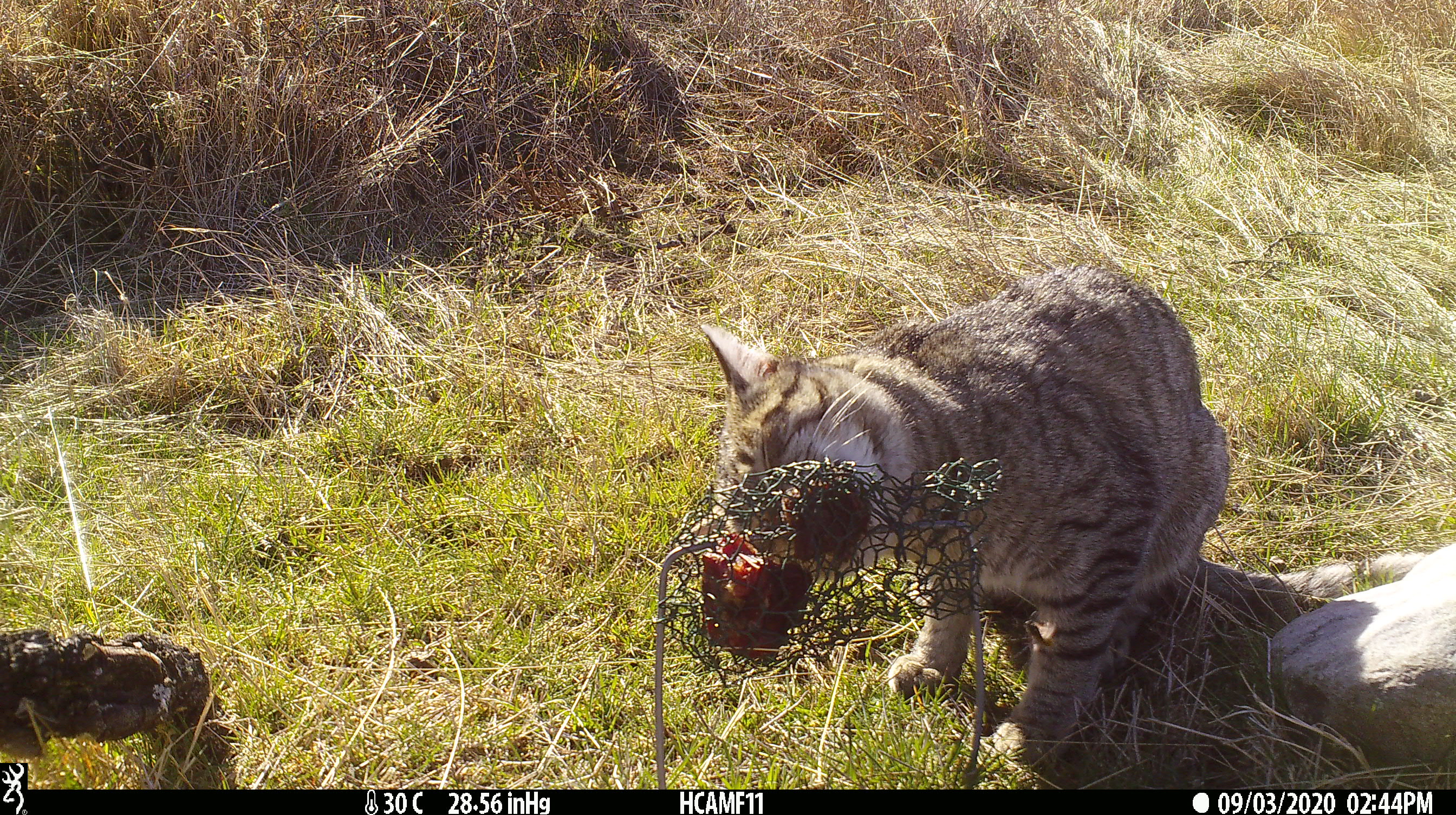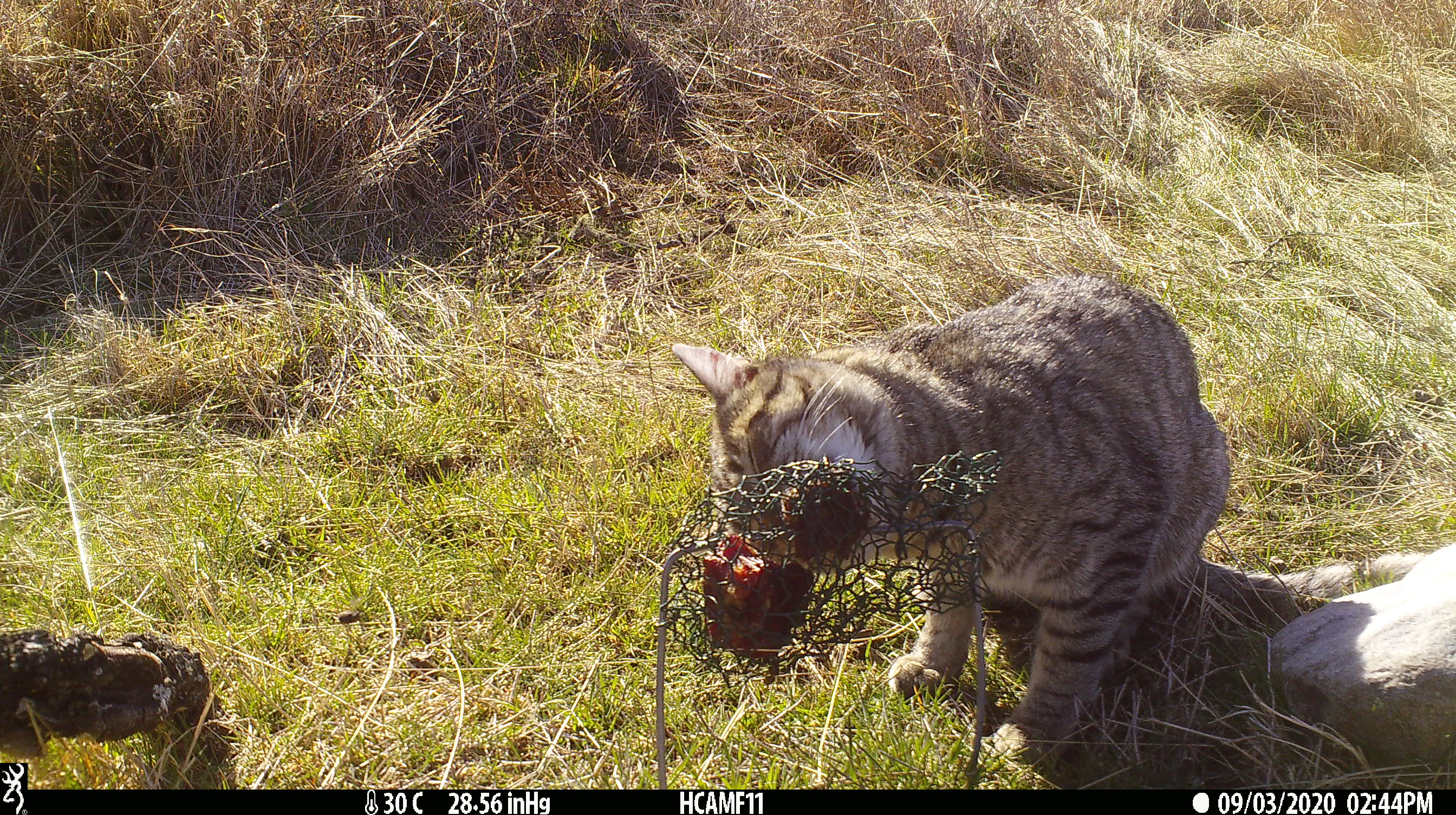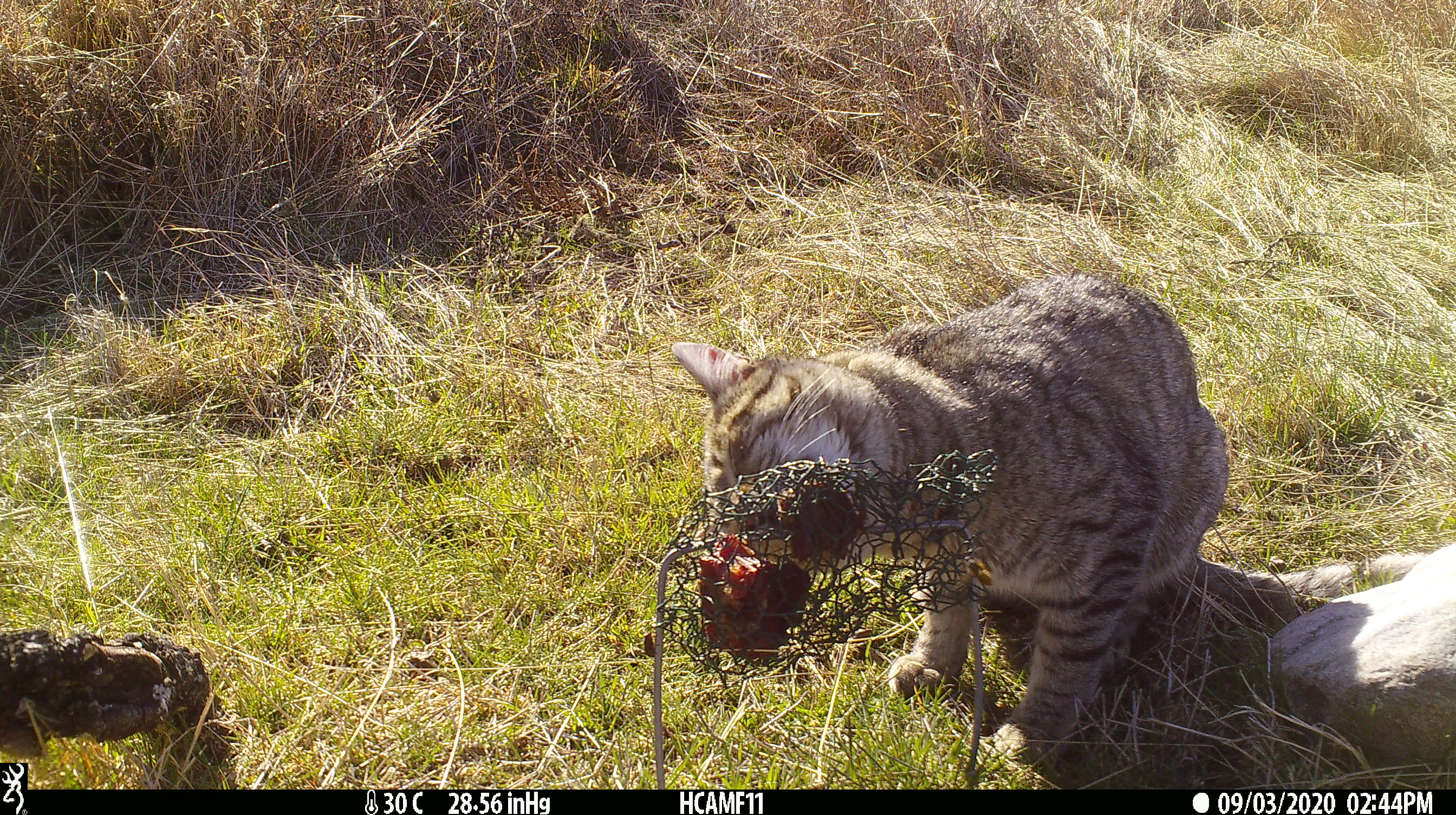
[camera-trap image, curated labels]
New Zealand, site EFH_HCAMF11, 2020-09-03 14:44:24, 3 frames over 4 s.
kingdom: Animalia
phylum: Chordata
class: Mammalia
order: Carnivora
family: Felidae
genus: Felis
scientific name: Felis catus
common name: domestic cat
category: cat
Cat (domestic cat) (Felis catus).